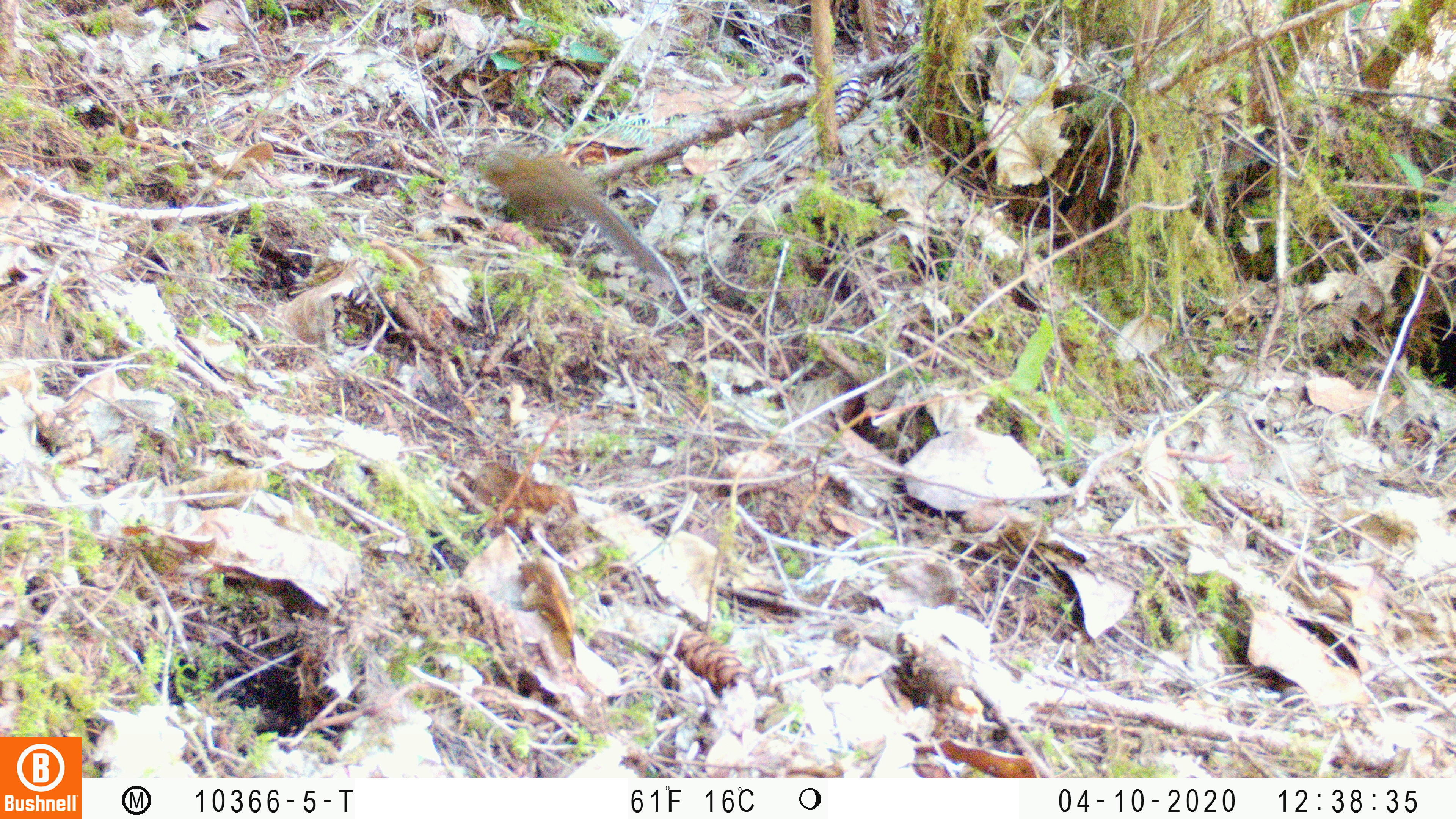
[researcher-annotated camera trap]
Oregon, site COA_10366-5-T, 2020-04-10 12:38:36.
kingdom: Animalia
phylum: Chordata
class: Mammalia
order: Rodentia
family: Sciuridae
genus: Neotamias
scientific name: Neotamias townsendii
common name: townsend's chipmunk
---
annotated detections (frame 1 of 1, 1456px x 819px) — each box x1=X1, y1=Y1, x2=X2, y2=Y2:
townsend's chipmunk: x1=472, y1=142, x2=672, y2=275